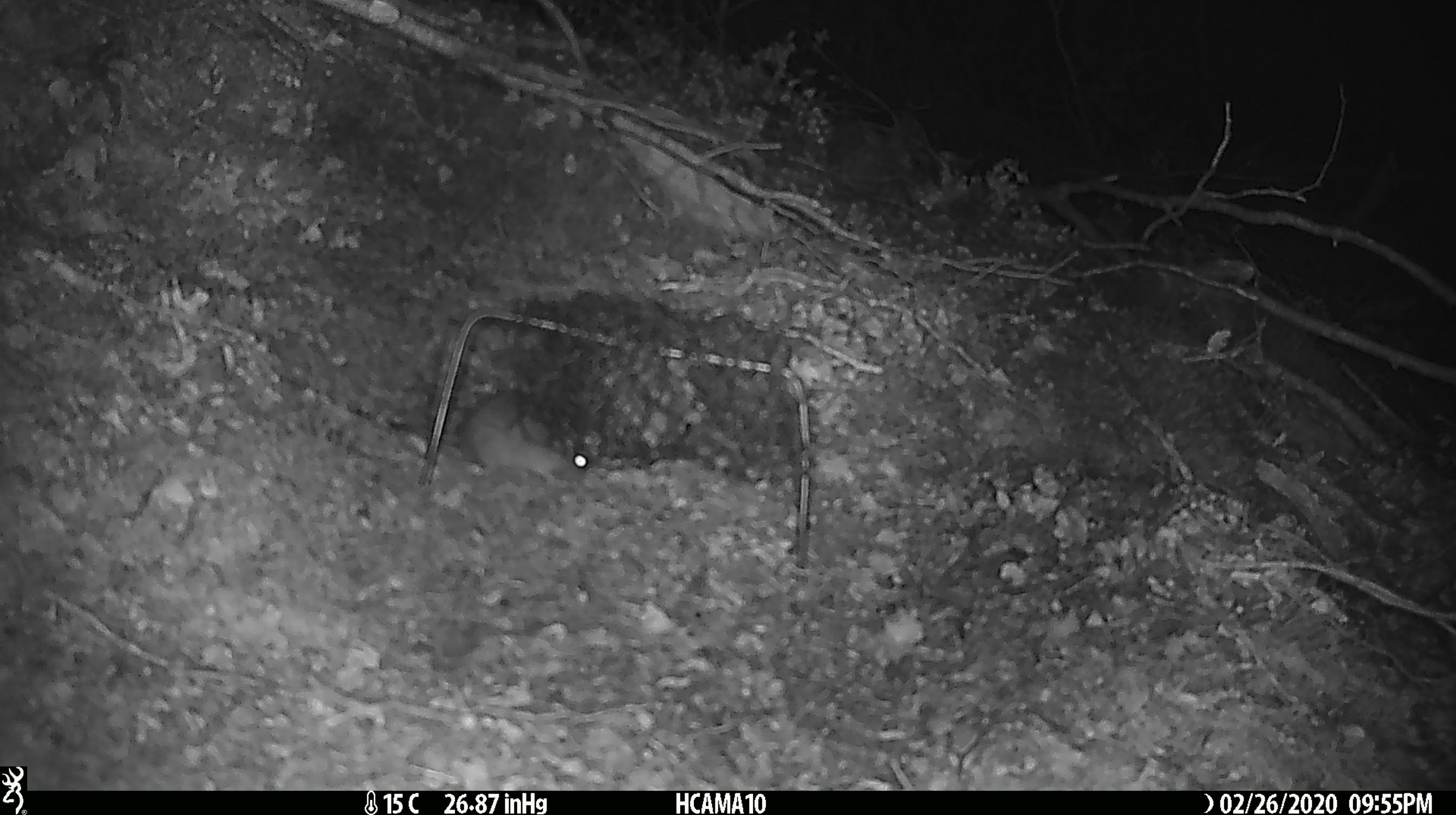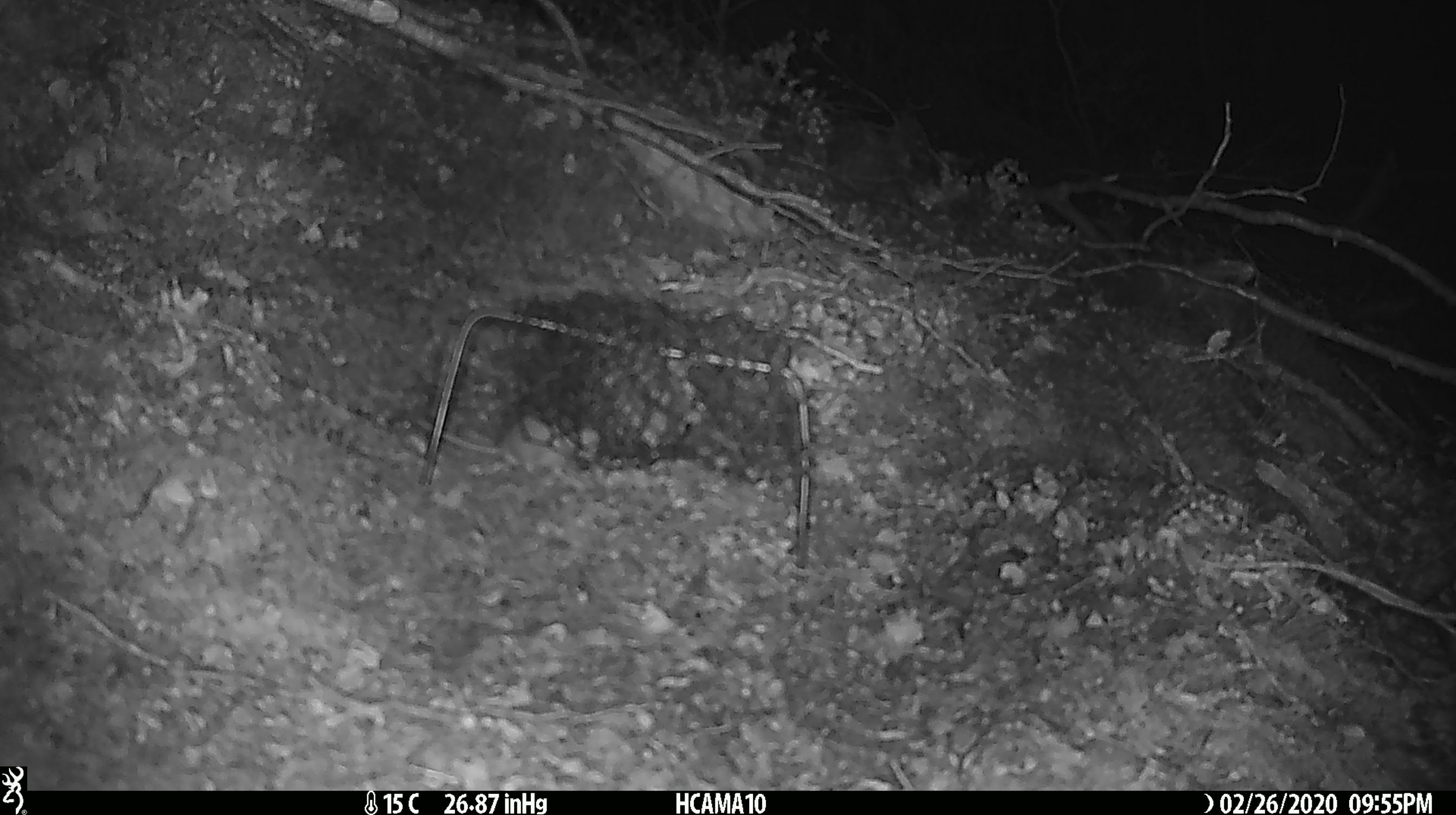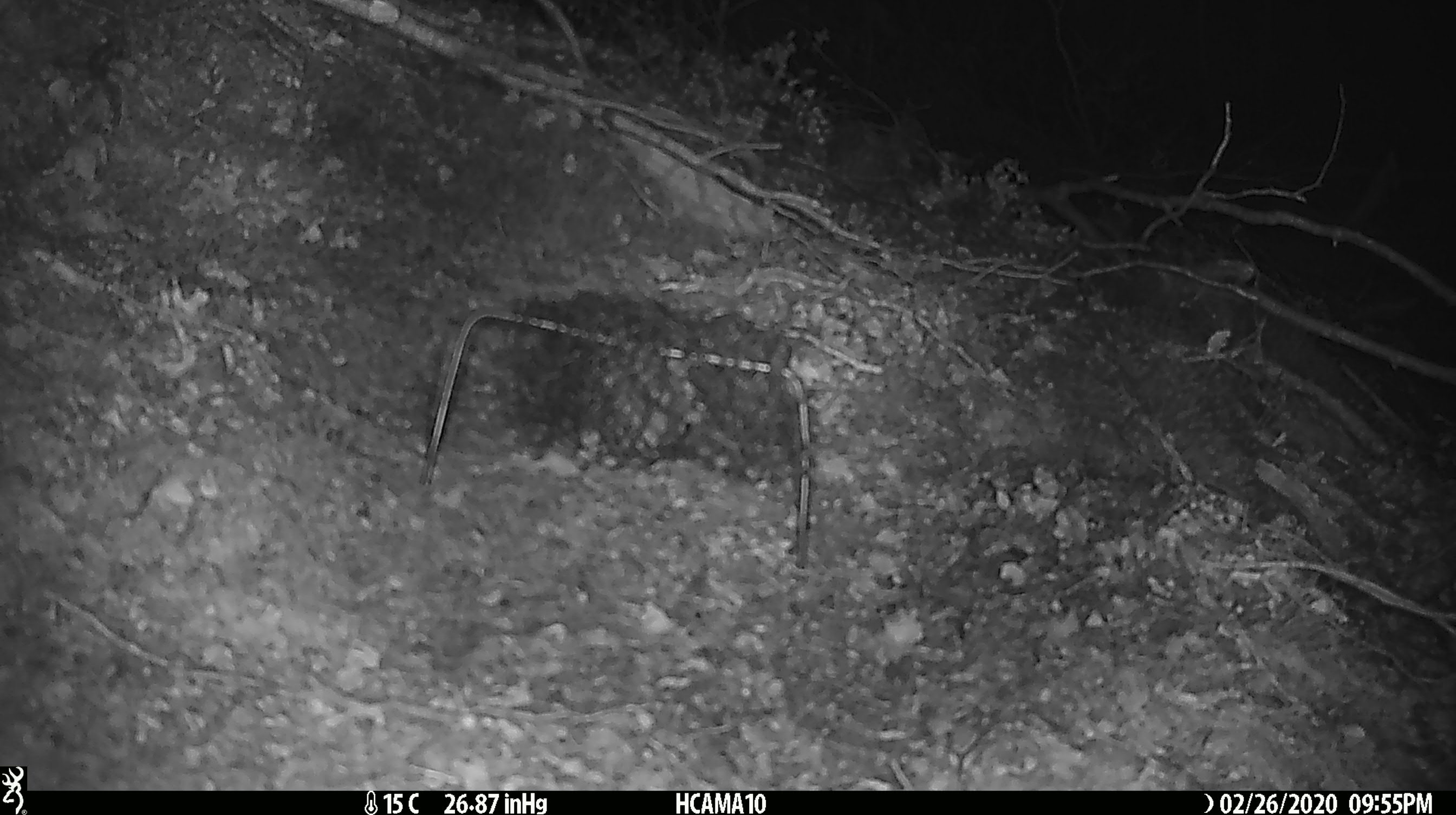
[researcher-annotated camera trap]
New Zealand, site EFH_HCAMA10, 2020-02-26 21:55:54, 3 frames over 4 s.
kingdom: Animalia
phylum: Chordata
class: Mammalia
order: Rodentia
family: Muridae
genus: Mus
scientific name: Mus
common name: mouse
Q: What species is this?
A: Mouse (Mus).